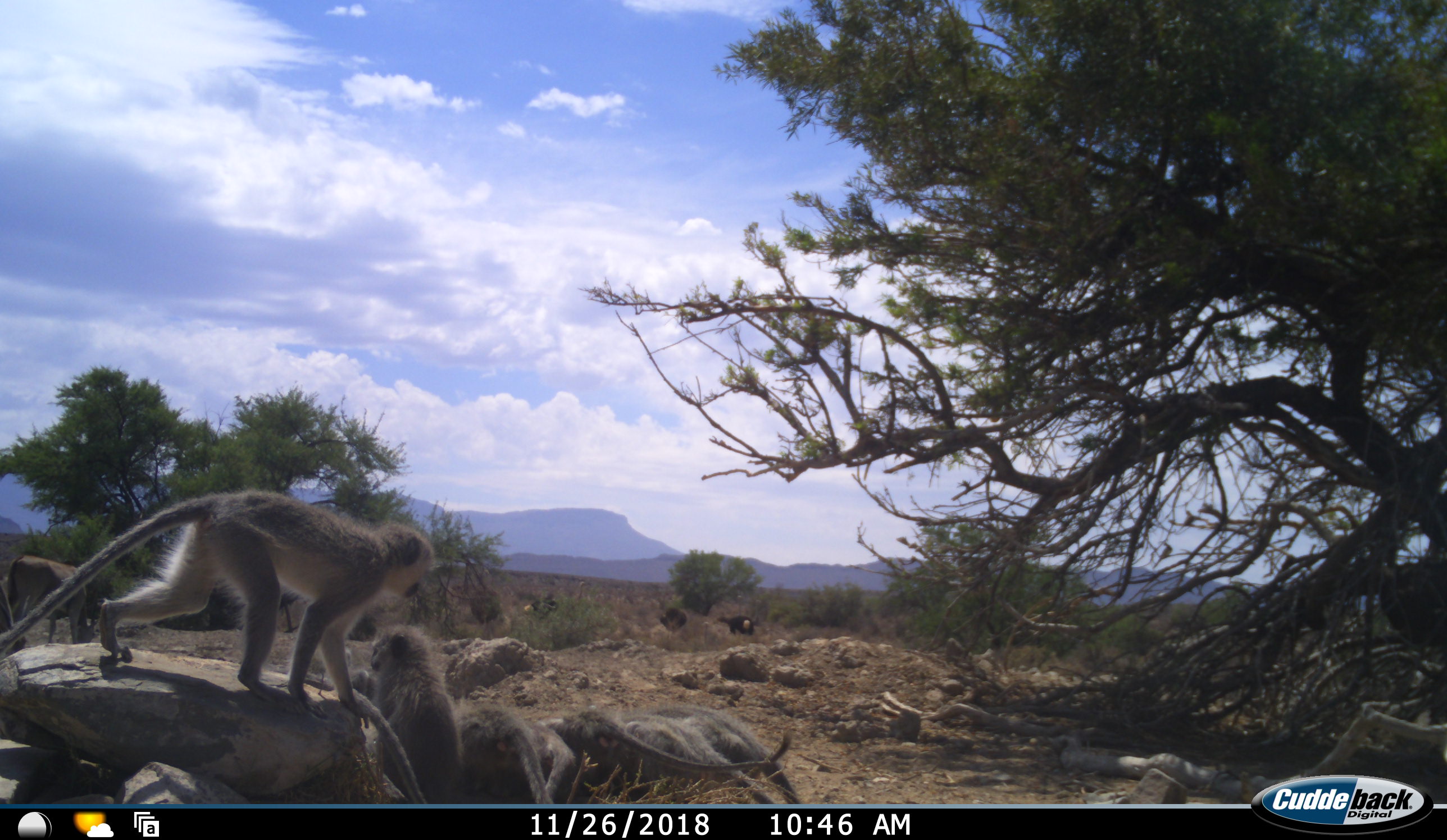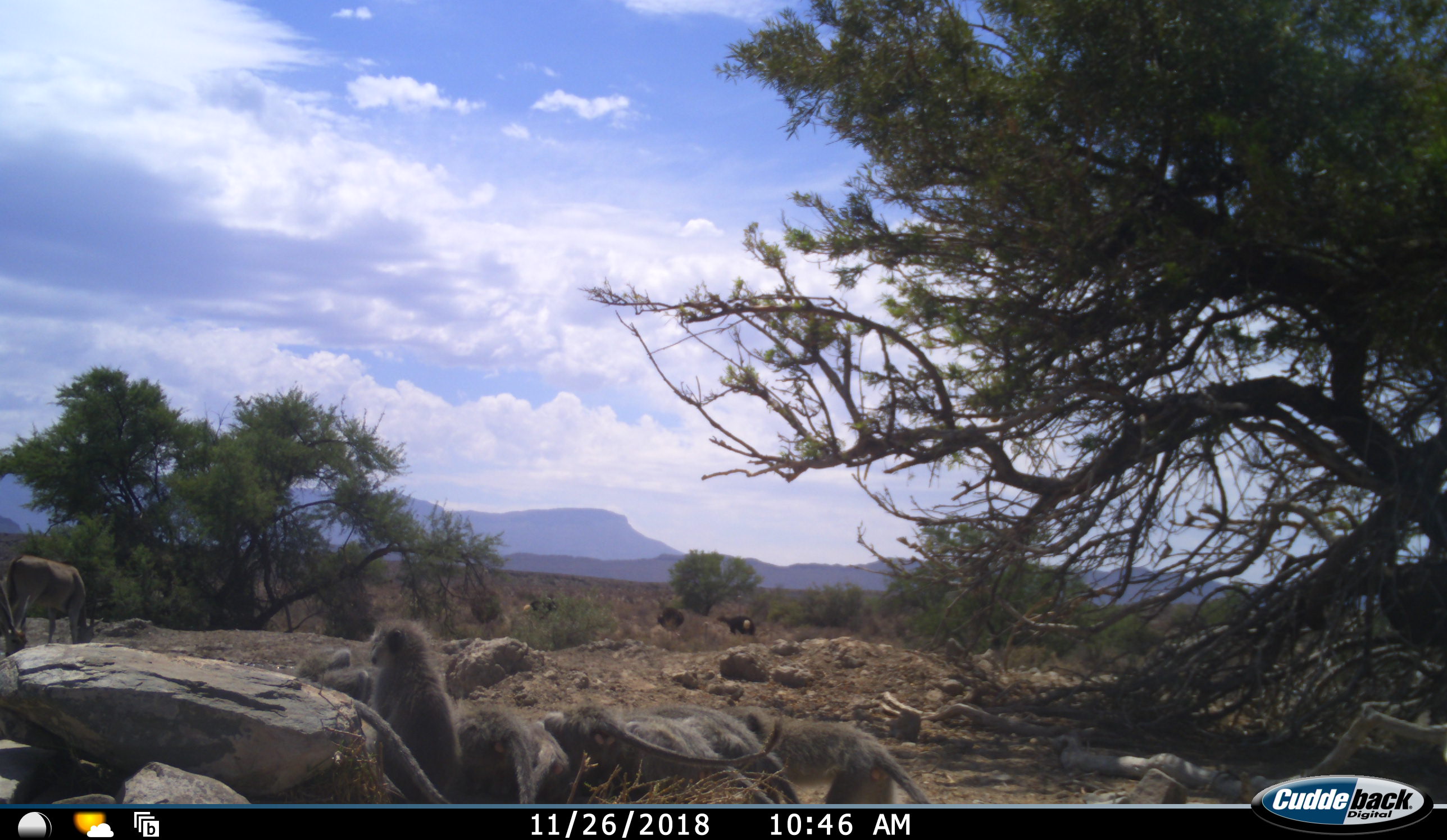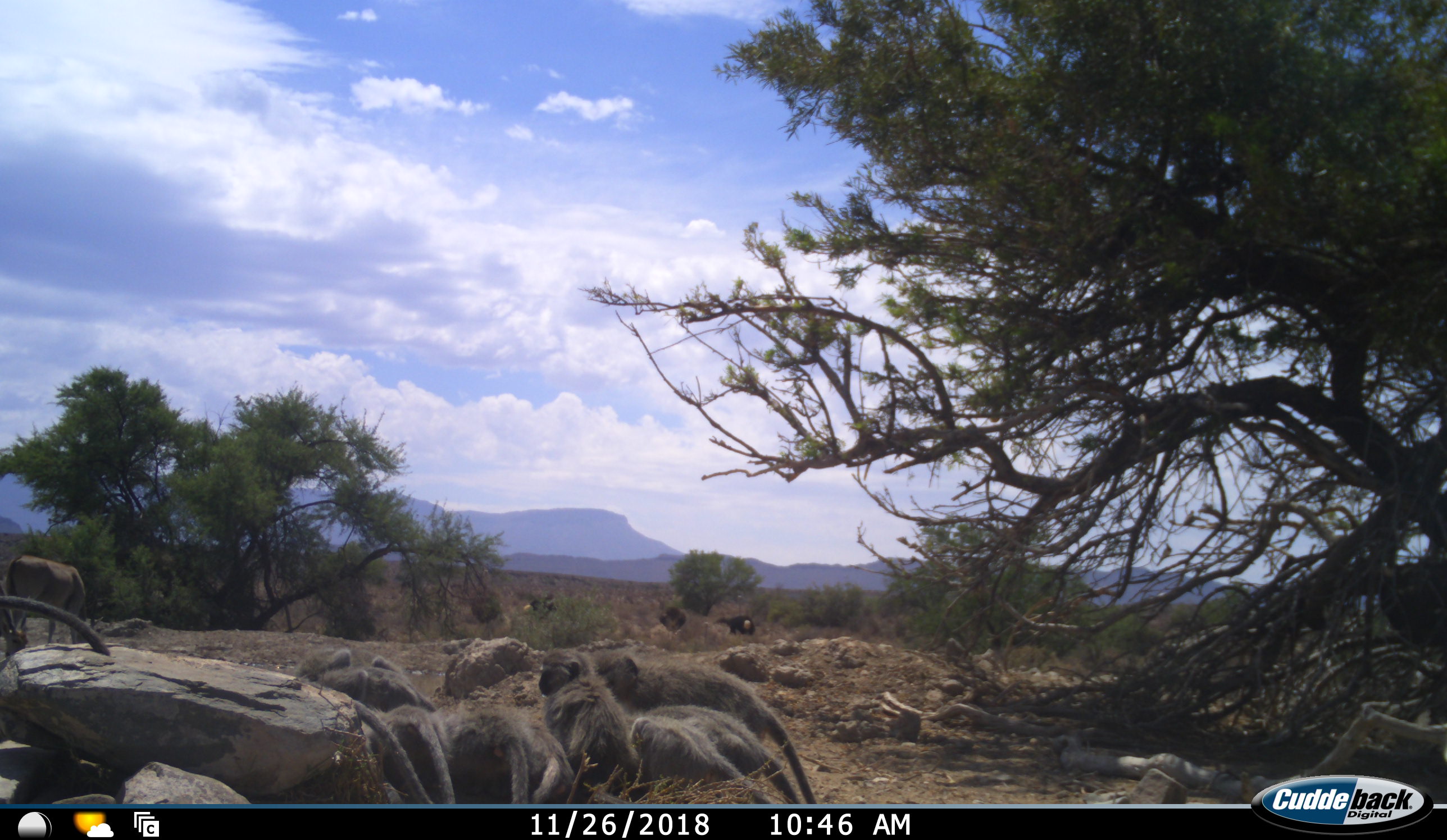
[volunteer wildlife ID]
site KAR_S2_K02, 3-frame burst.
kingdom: Animalia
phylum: Chordata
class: Mammalia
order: Primates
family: Cercopithecidae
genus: Chlorocebus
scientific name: Chlorocebus pygerythrus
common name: vervet monkey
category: monkeyvervet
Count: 9.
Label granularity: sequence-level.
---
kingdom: Animalia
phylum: Chordata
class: Aves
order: Struthioniformes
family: Struthionidae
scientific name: Struthionidae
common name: ostrich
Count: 3.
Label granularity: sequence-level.